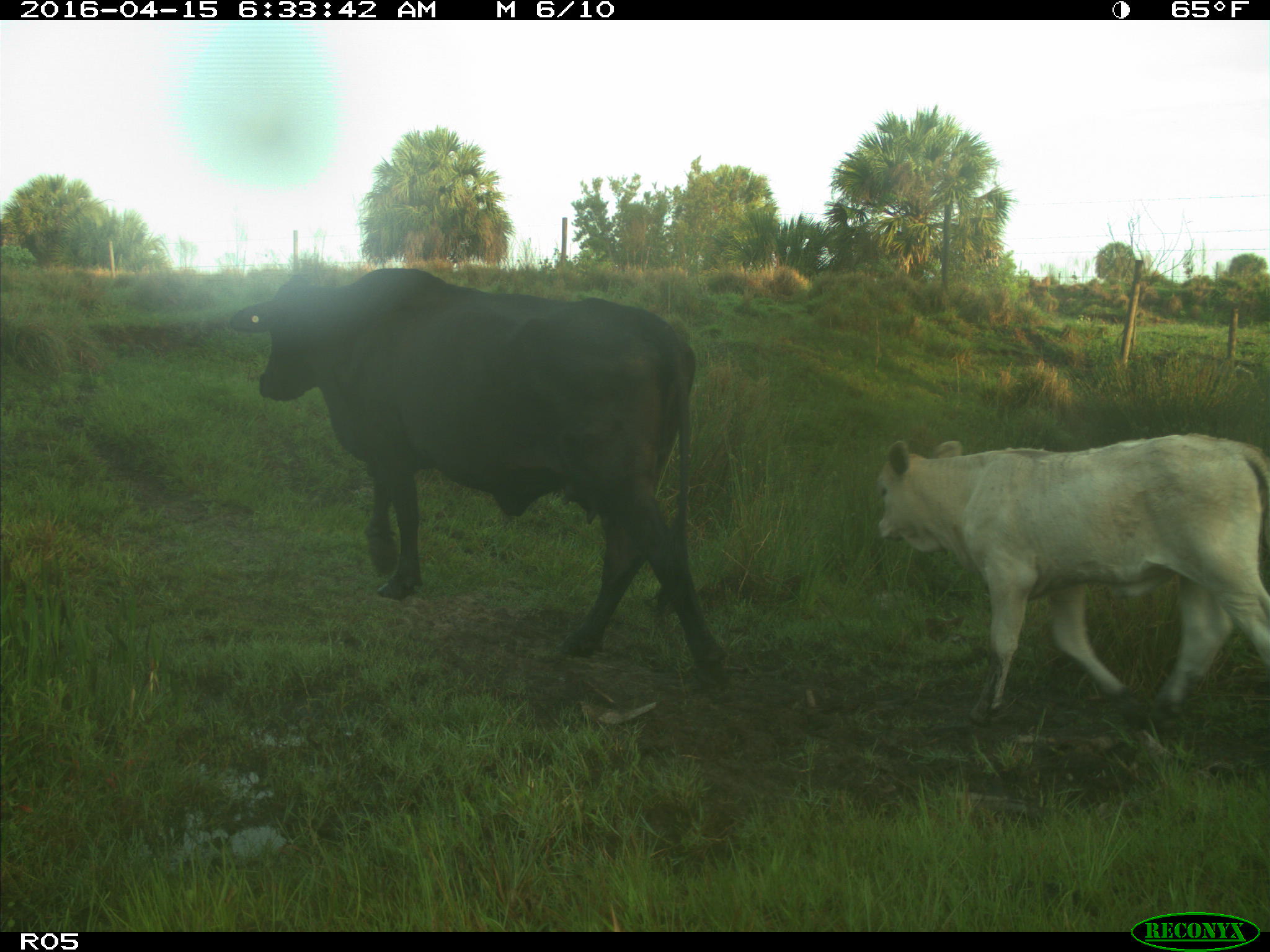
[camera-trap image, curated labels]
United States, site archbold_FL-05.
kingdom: Animalia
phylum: Chordata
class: Mammalia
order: Artiodactyla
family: Bovidae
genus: Bos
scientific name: Bos taurus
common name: domestic cow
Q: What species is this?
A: Bos taurus (domestic cow).